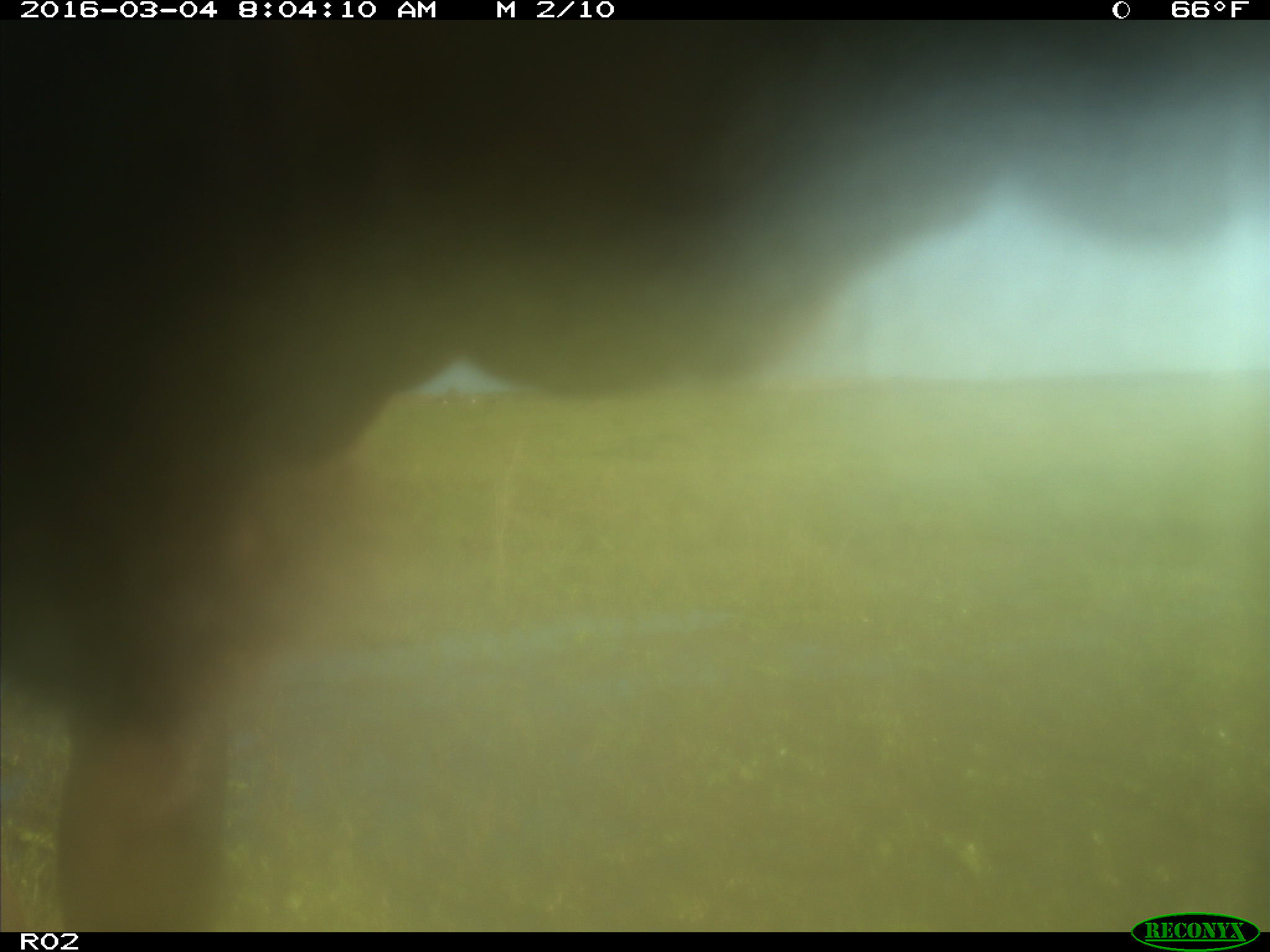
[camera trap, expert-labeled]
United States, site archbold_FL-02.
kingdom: Animalia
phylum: Chordata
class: Mammalia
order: Artiodactyla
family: Bovidae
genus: Bos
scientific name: Bos taurus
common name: domestic cow